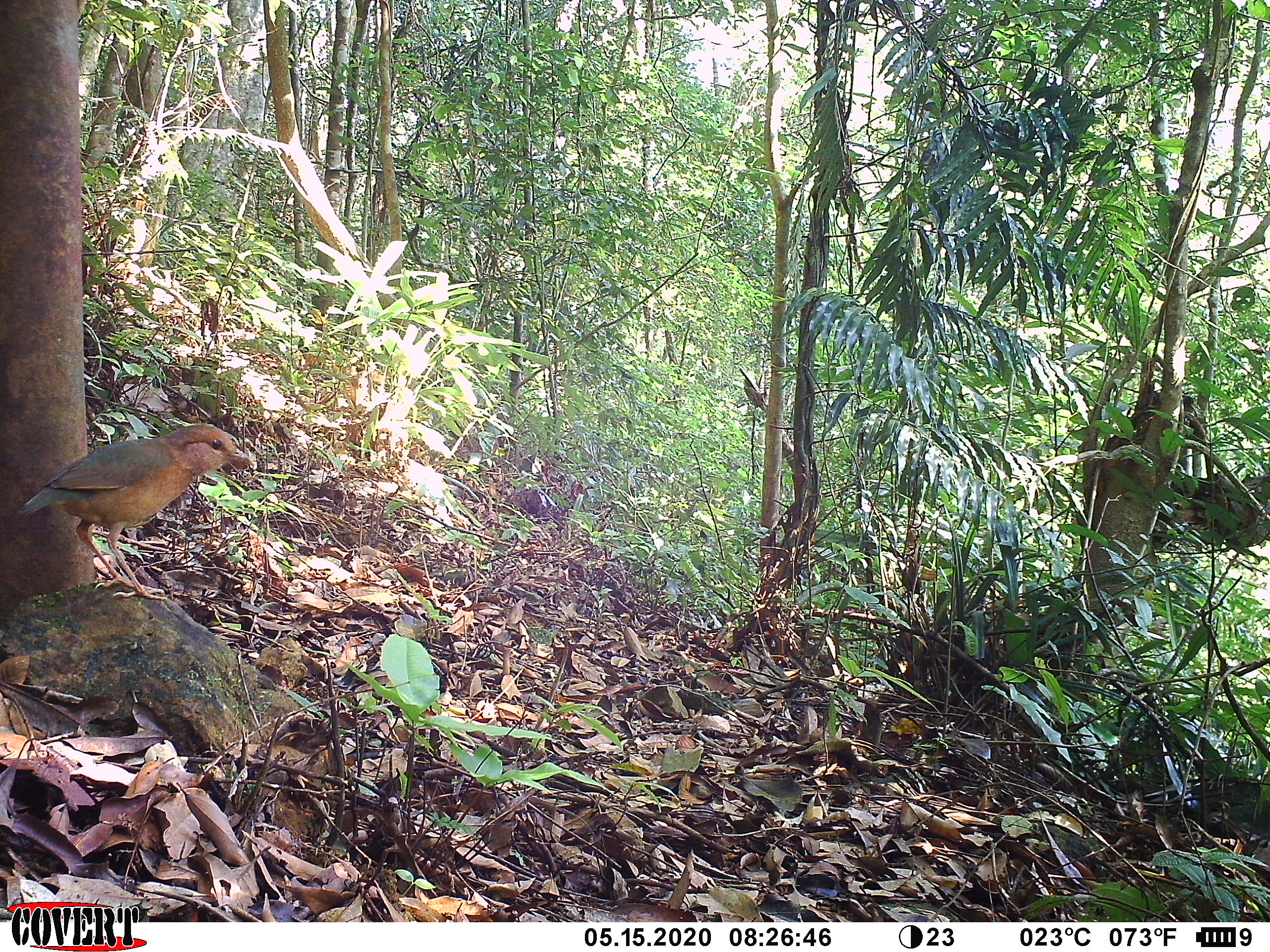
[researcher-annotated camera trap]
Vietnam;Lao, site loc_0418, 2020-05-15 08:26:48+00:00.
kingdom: Animalia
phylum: Chordata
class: Aves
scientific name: Aves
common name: bird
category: unidentified bird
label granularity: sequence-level